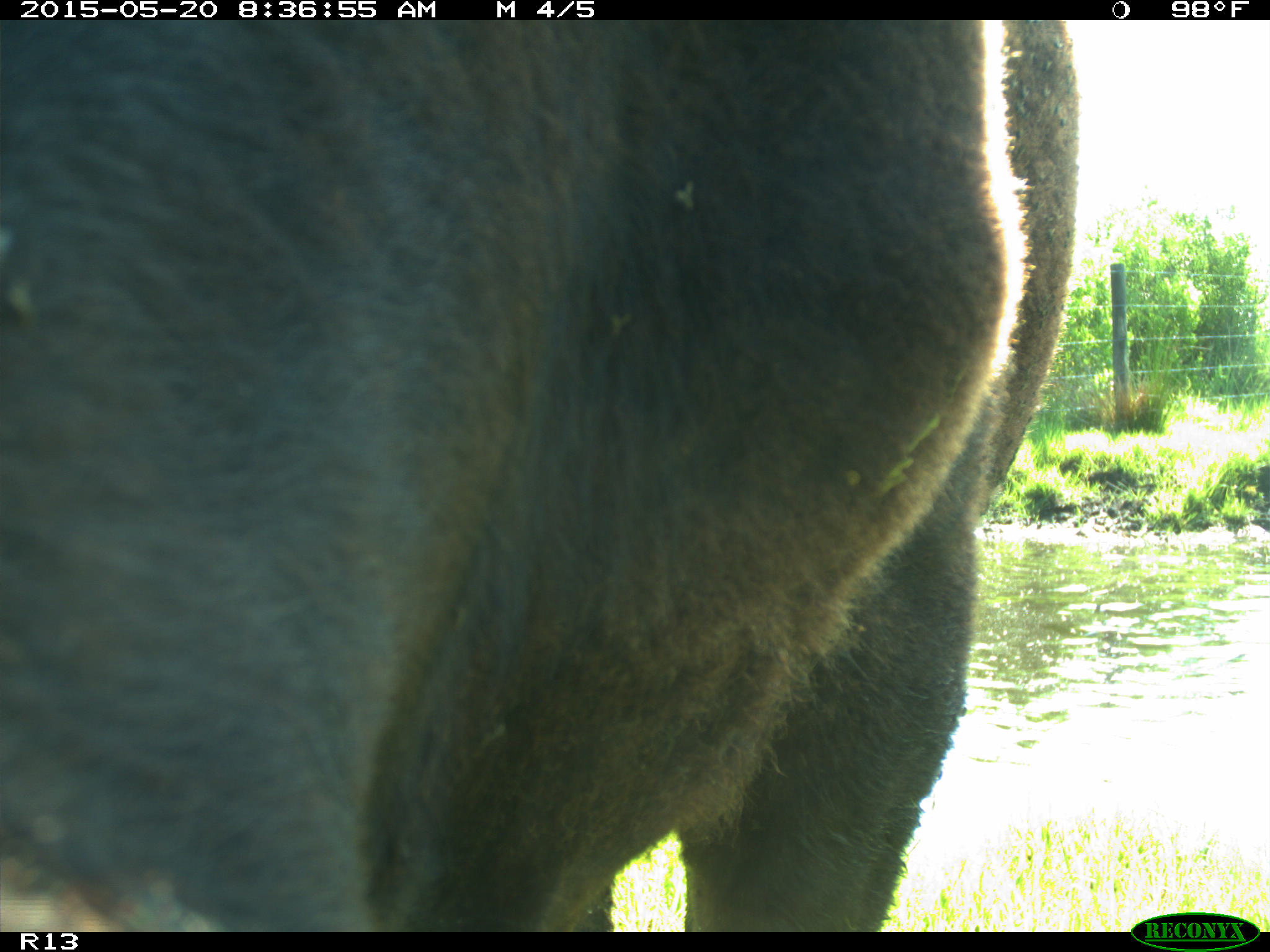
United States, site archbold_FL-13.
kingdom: Animalia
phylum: Chordata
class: Mammalia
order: Artiodactyla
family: Bovidae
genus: Bos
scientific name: Bos taurus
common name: domestic cow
Bos taurus (domestic cow).